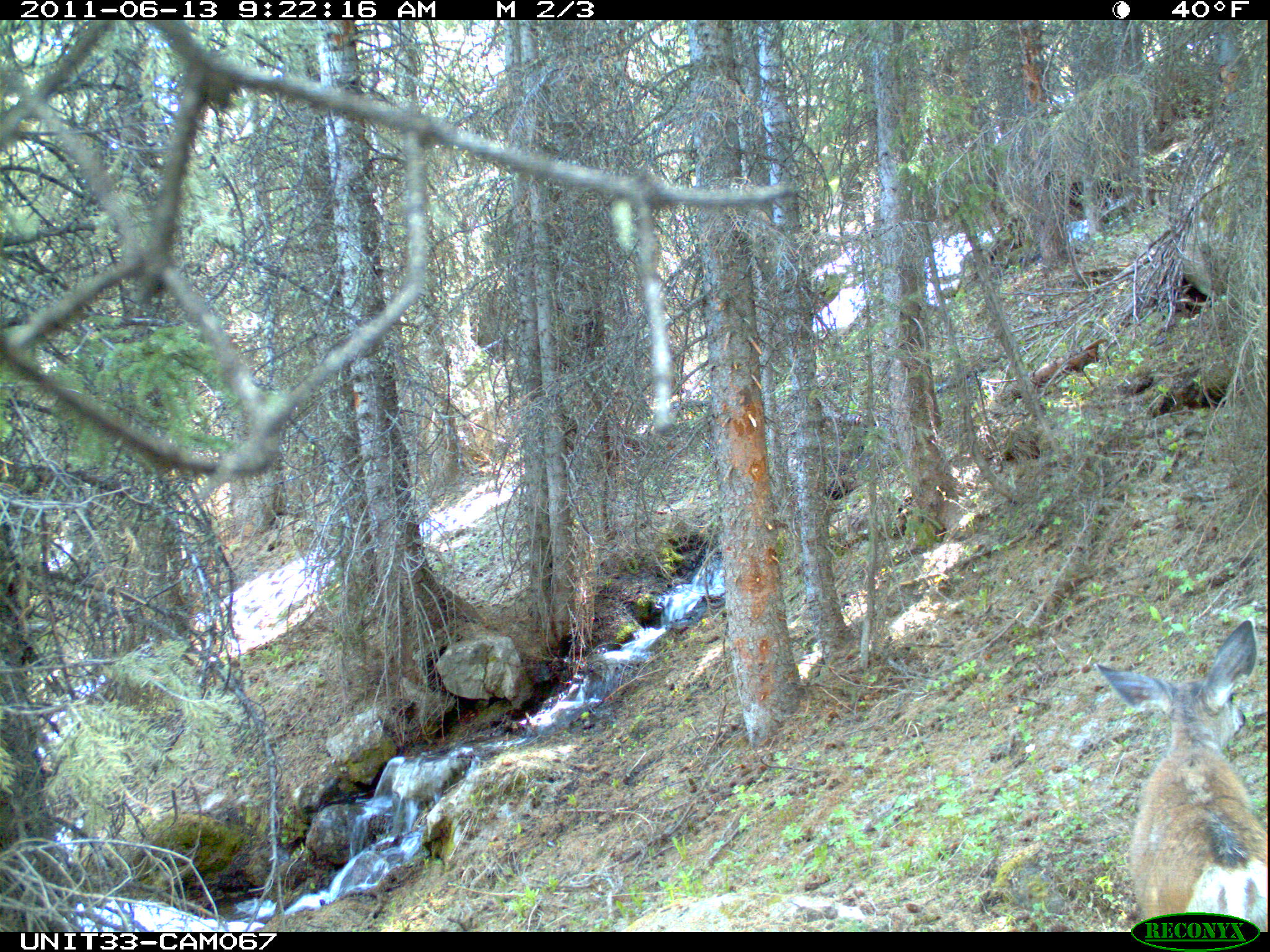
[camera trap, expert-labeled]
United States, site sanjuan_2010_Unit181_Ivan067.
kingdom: Animalia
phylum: Chordata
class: Mammalia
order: Artiodactyla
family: Cervidae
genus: Odocoileus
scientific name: Odocoileus hemionus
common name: mule deer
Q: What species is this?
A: Odocoileus hemionus (mule deer).